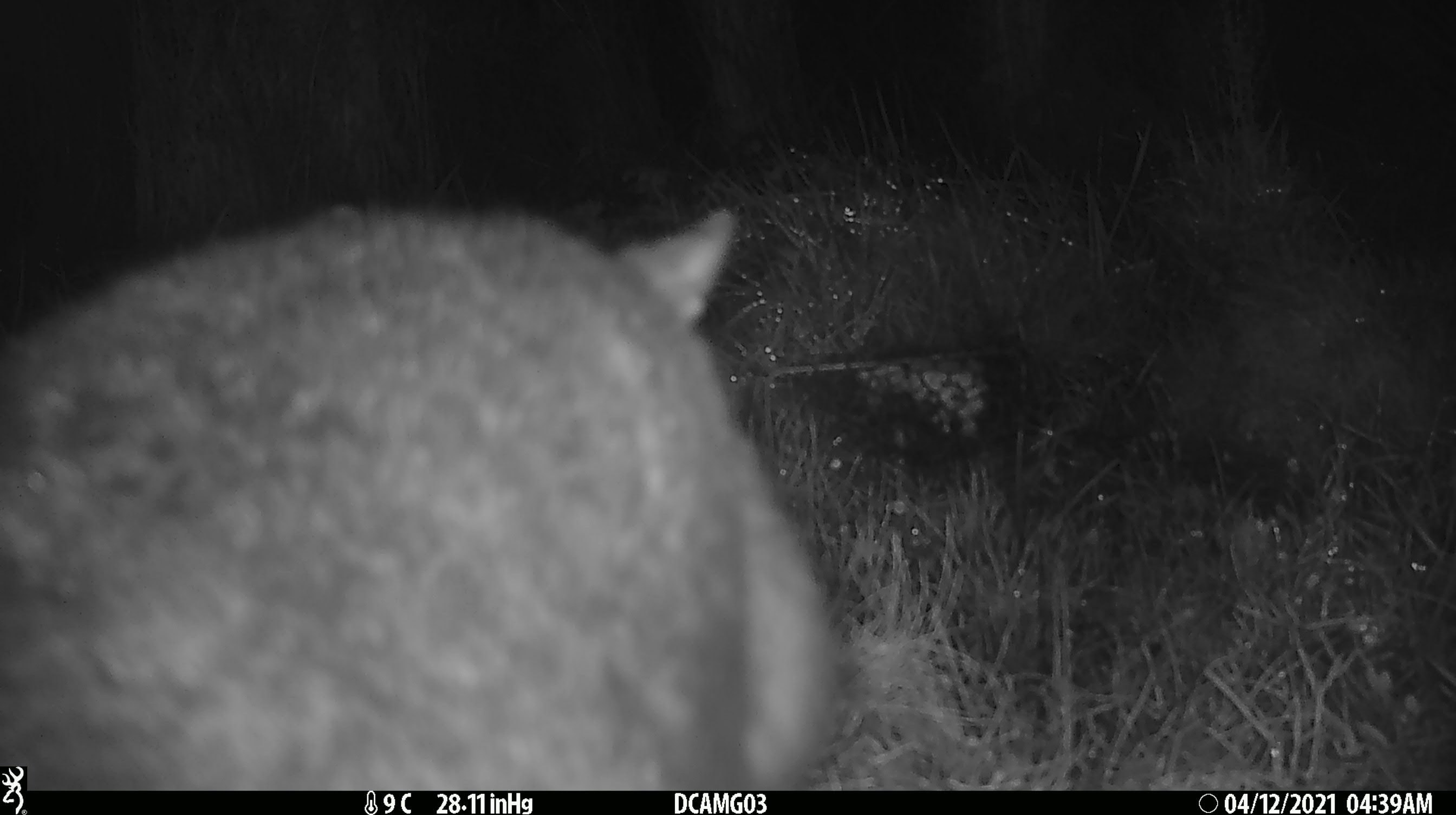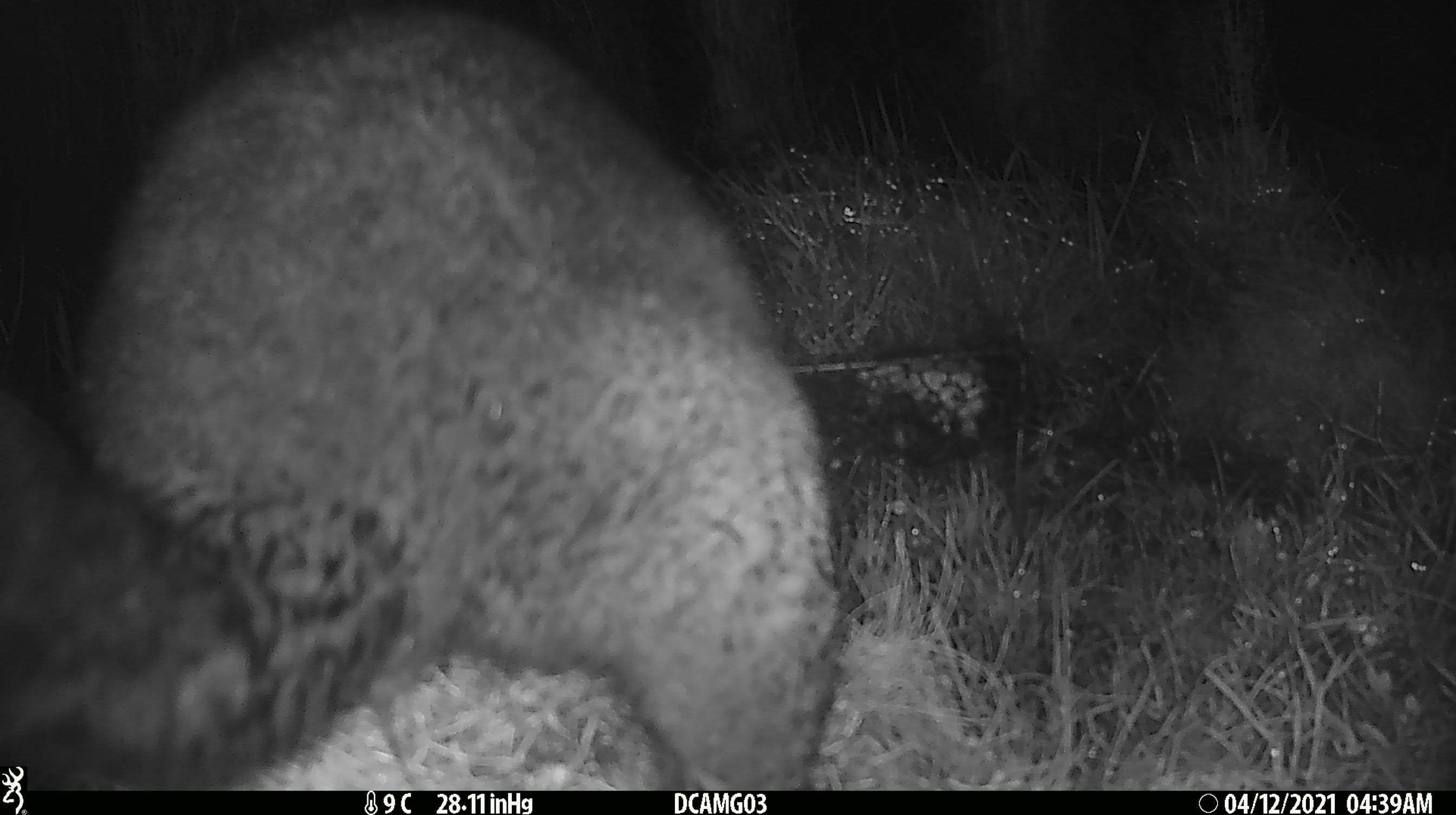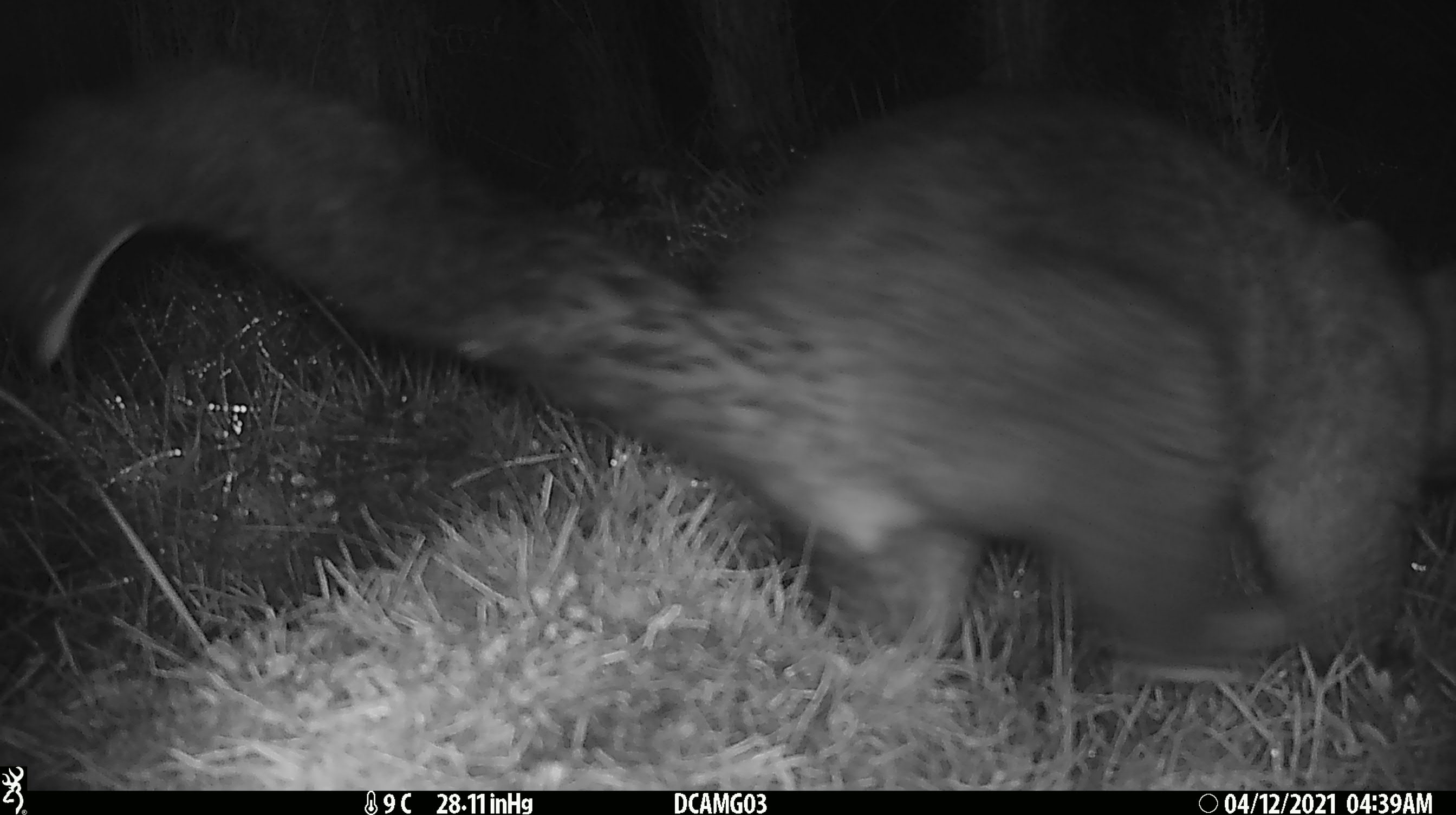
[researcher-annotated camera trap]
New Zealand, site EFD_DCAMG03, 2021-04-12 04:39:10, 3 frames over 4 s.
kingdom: Animalia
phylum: Chordata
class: Mammalia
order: Diprotodontia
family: Phalangeridae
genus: Trichosurus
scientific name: Trichosurus vulpecula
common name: common brushtail possum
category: possum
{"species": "possum (common brushtail possum) (Trichosurus vulpecula)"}